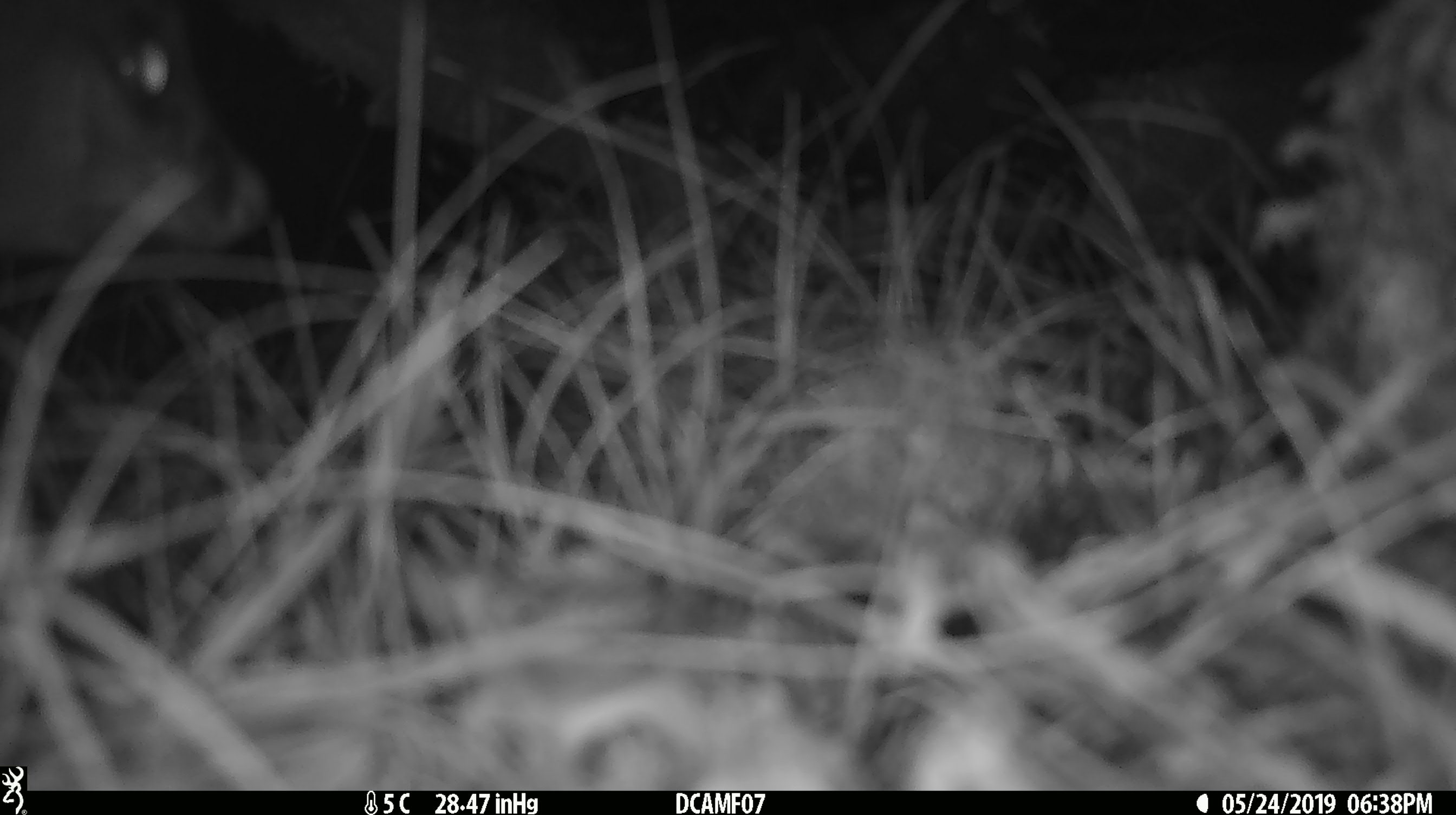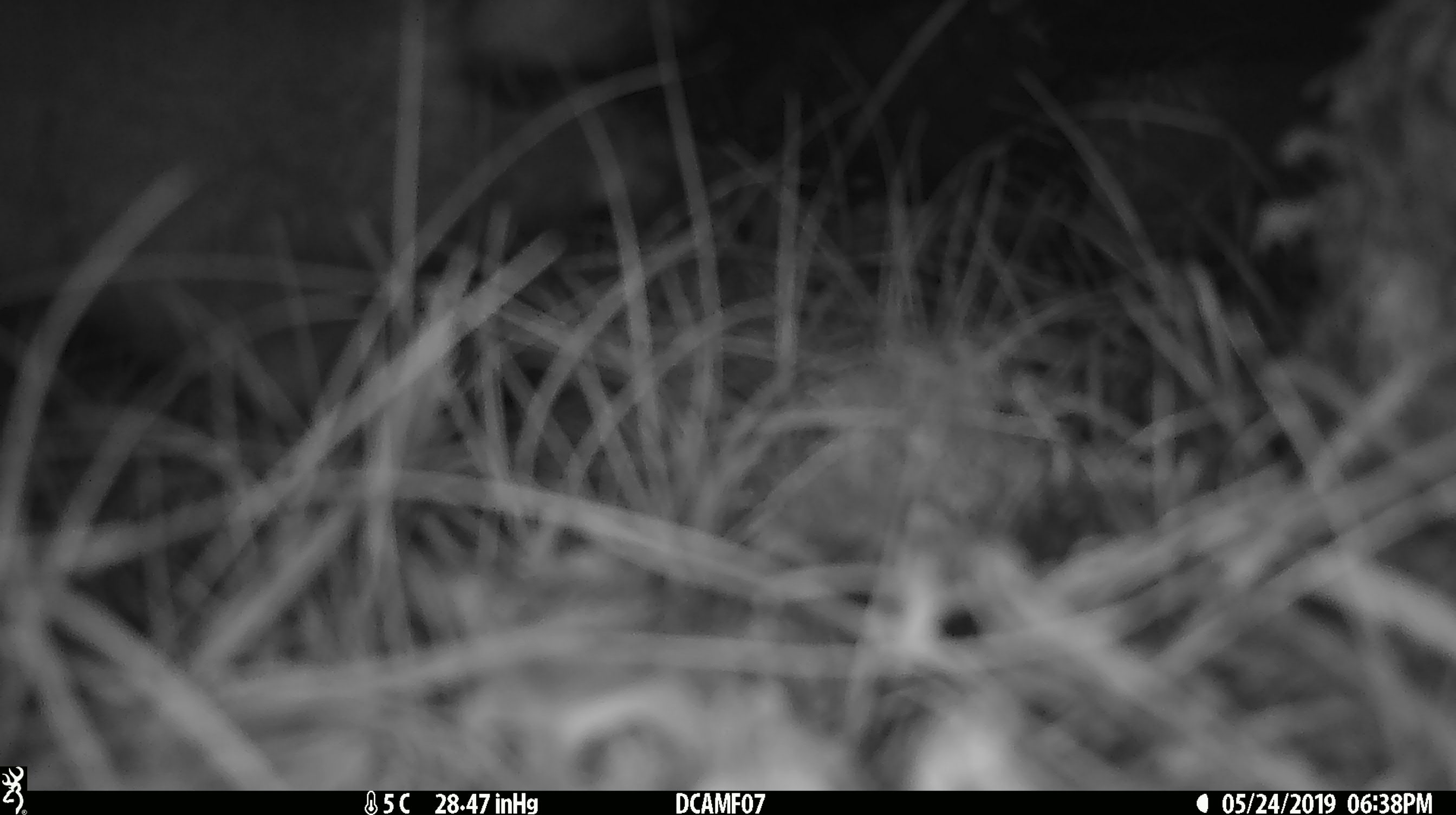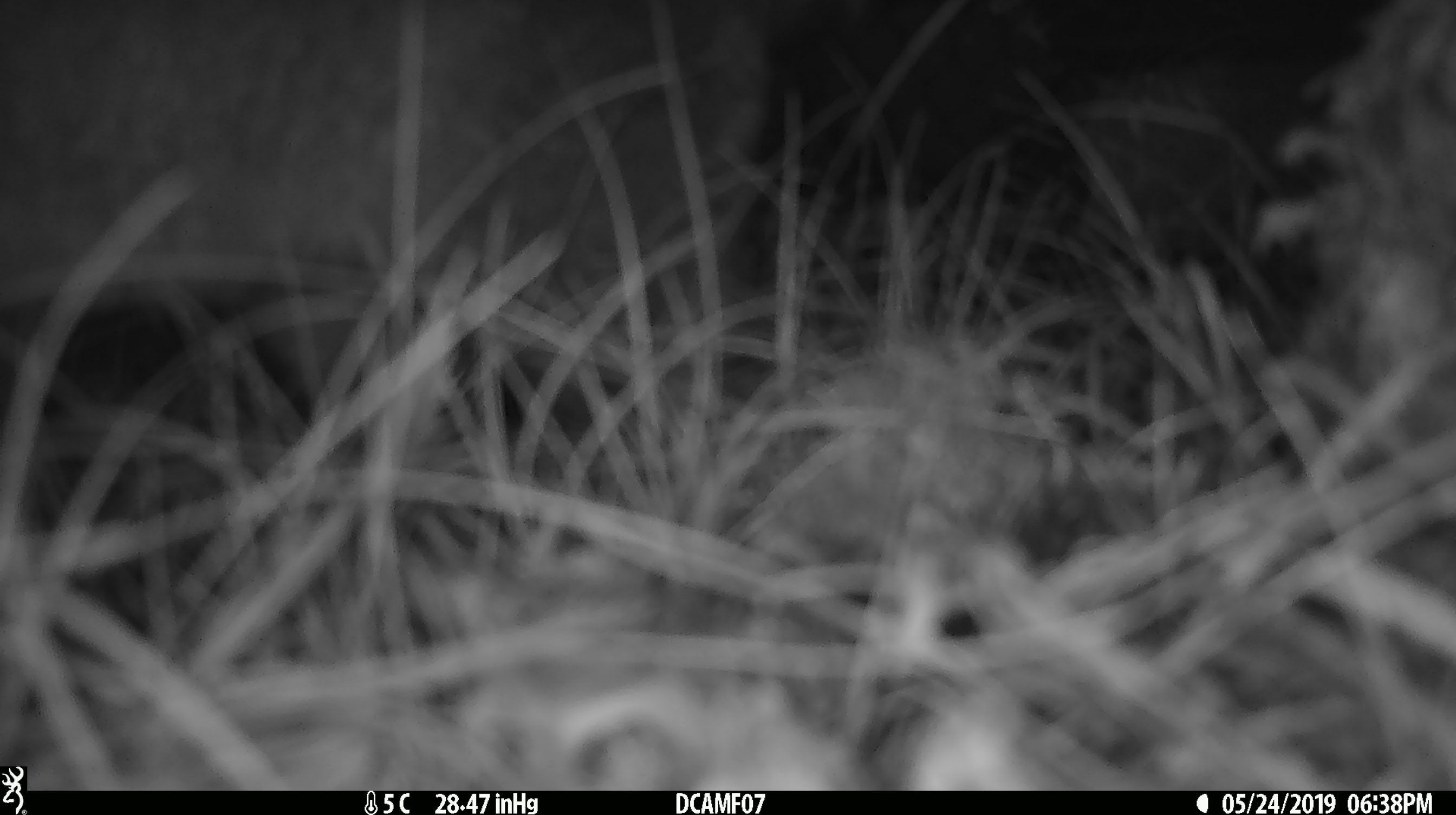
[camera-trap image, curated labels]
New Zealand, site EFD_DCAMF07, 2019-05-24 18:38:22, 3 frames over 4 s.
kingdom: Animalia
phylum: Chordata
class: Mammalia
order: Diprotodontia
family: Phalangeridae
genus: Trichosurus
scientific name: Trichosurus vulpecula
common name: common brushtail possum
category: possum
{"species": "possum (common brushtail possum) (Trichosurus vulpecula)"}